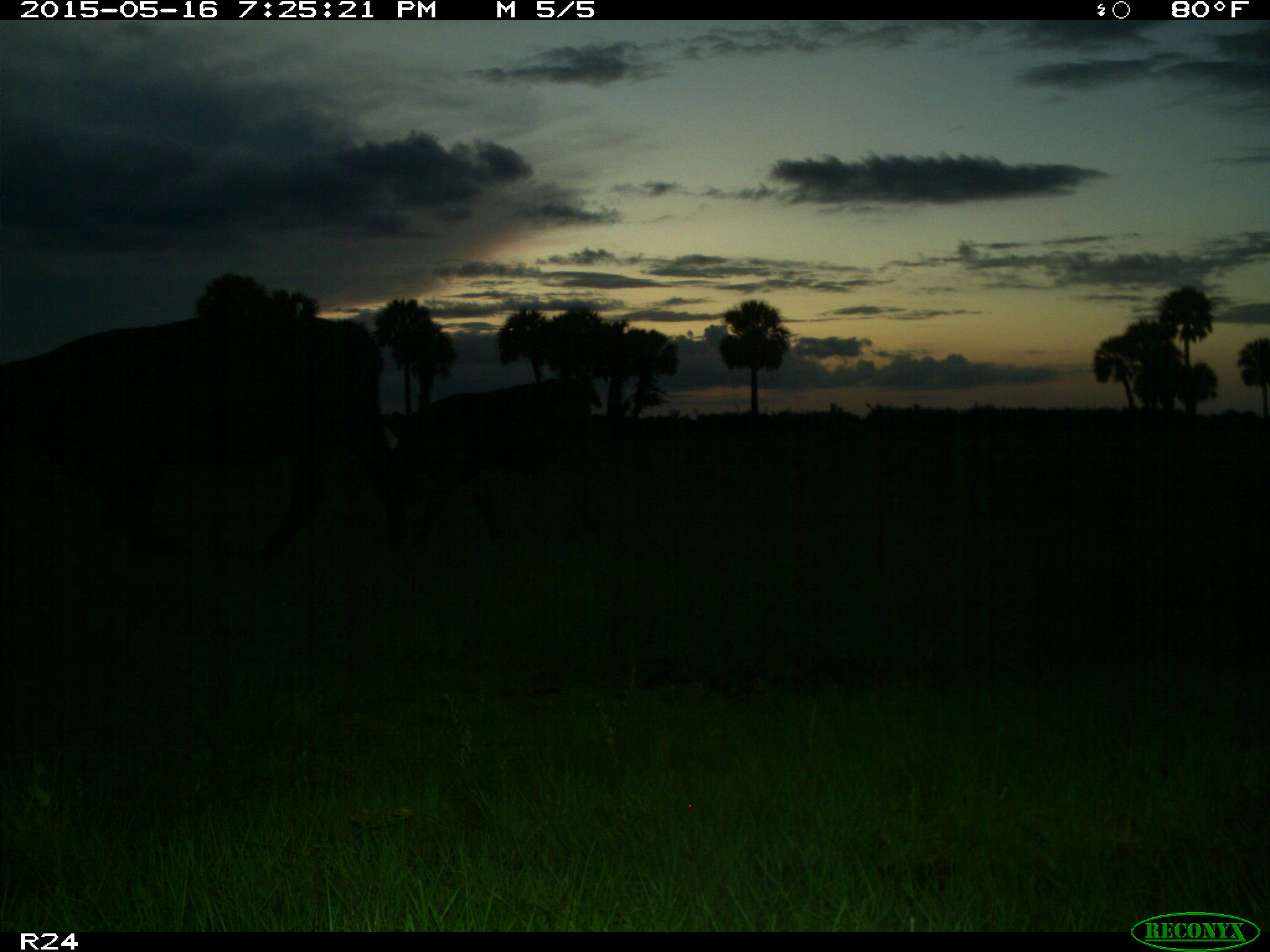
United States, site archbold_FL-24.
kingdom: Animalia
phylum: Chordata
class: Mammalia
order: Artiodactyla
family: Bovidae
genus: Bos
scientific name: Bos taurus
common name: domestic cow